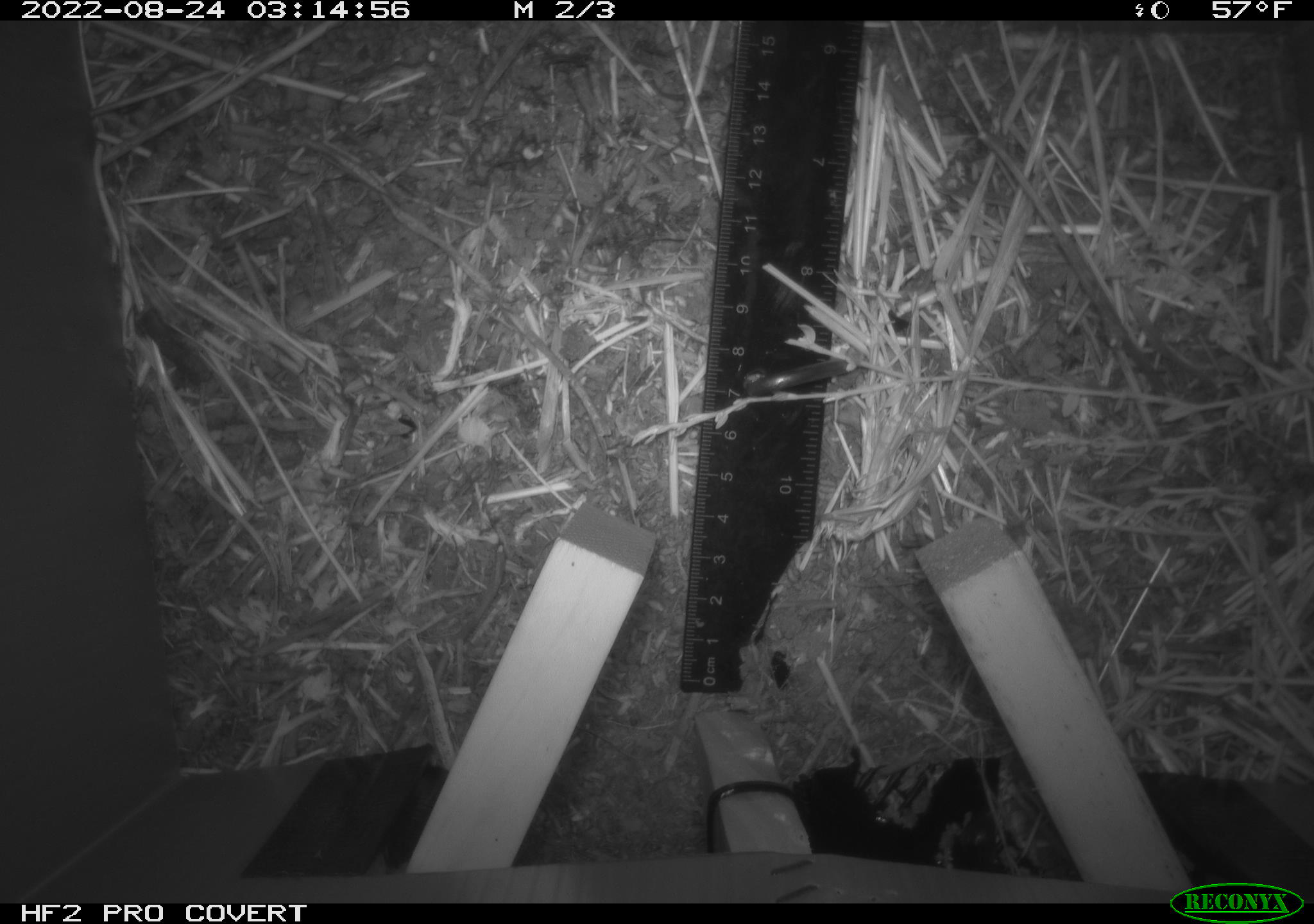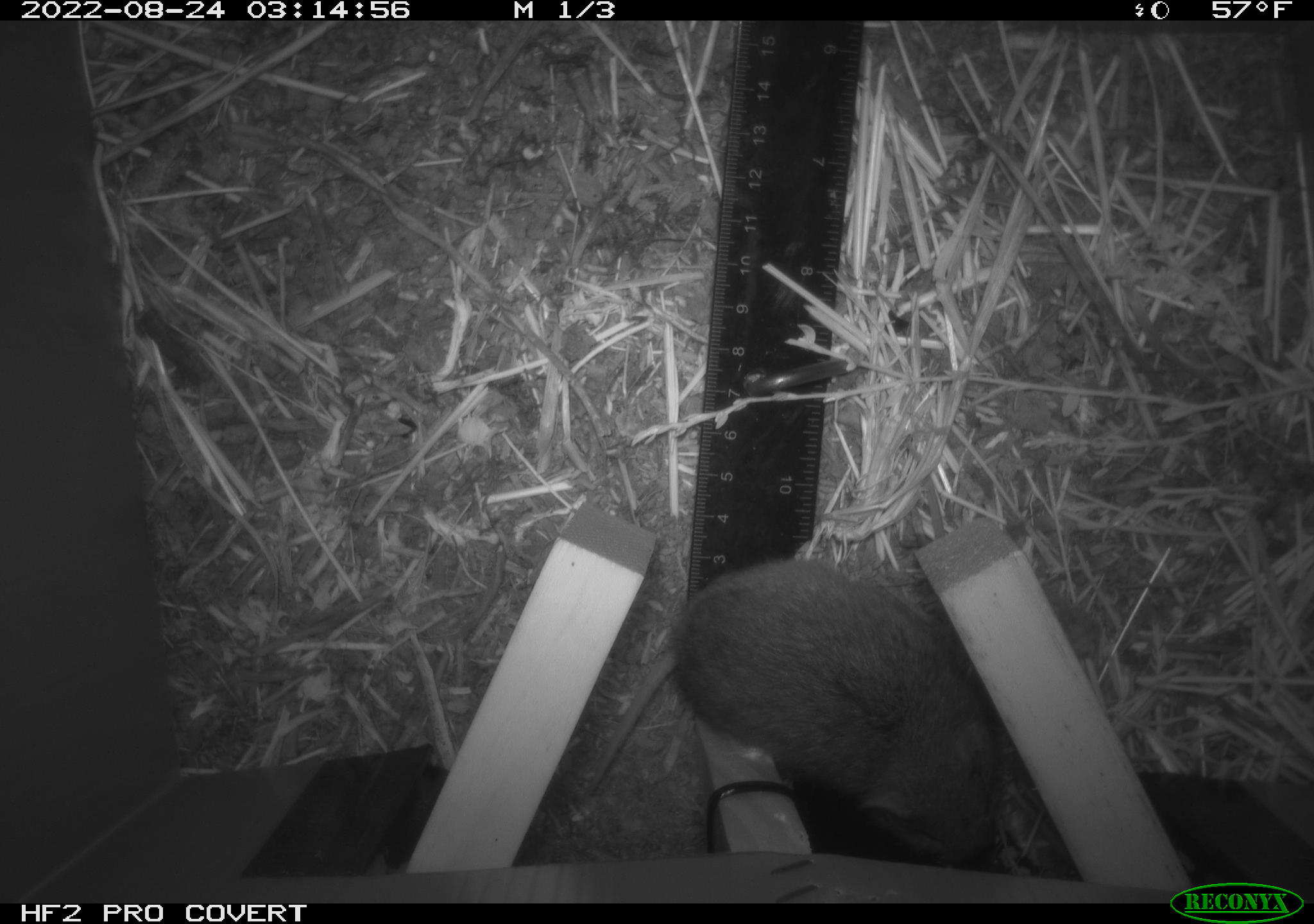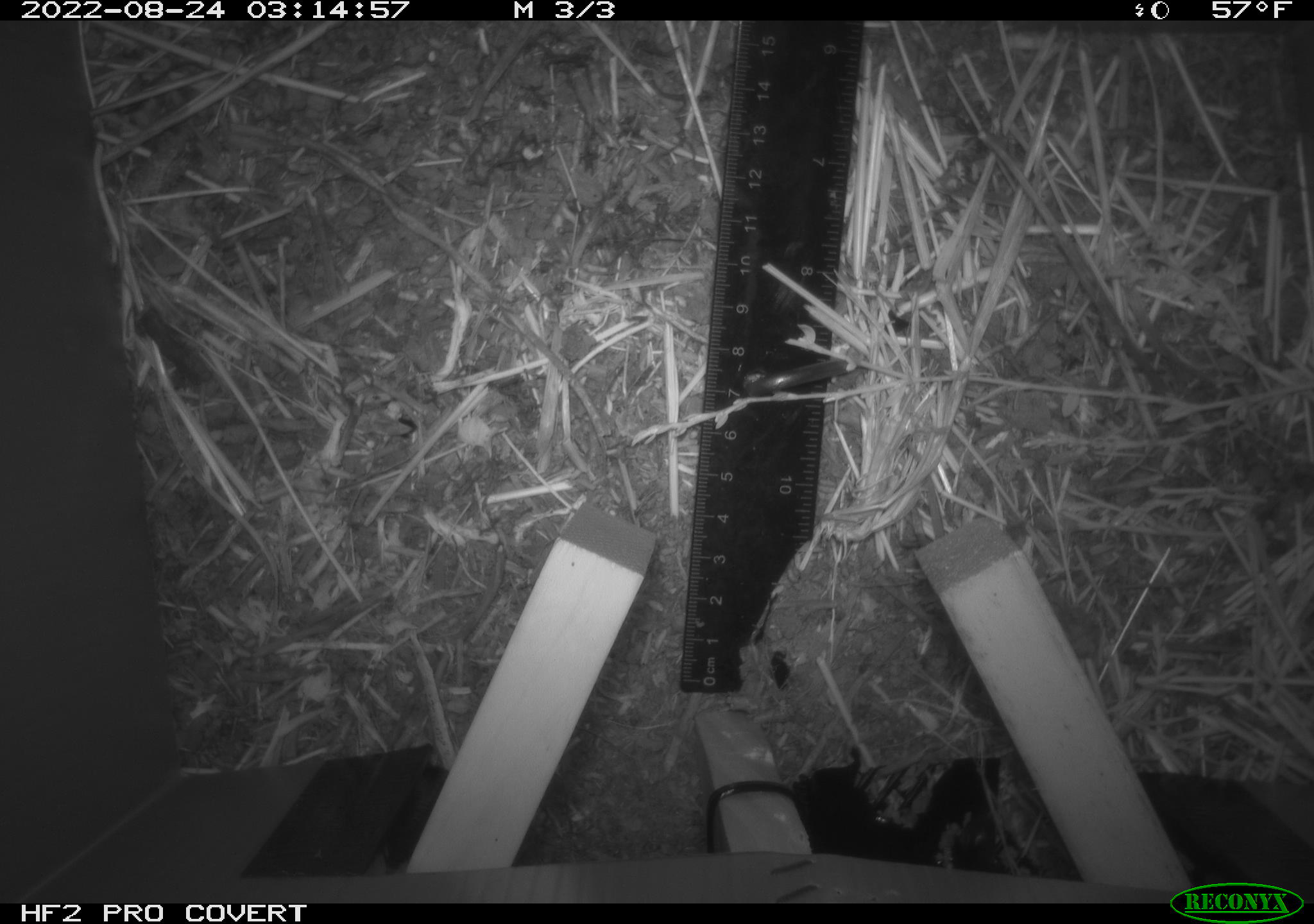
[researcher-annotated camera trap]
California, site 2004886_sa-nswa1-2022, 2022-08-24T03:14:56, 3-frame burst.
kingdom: Animalia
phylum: Chordata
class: Mammalia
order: Rodentia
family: Cricetidae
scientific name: Cricetidae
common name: hamsters, voles, lemmings, and allies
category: cricetidae family